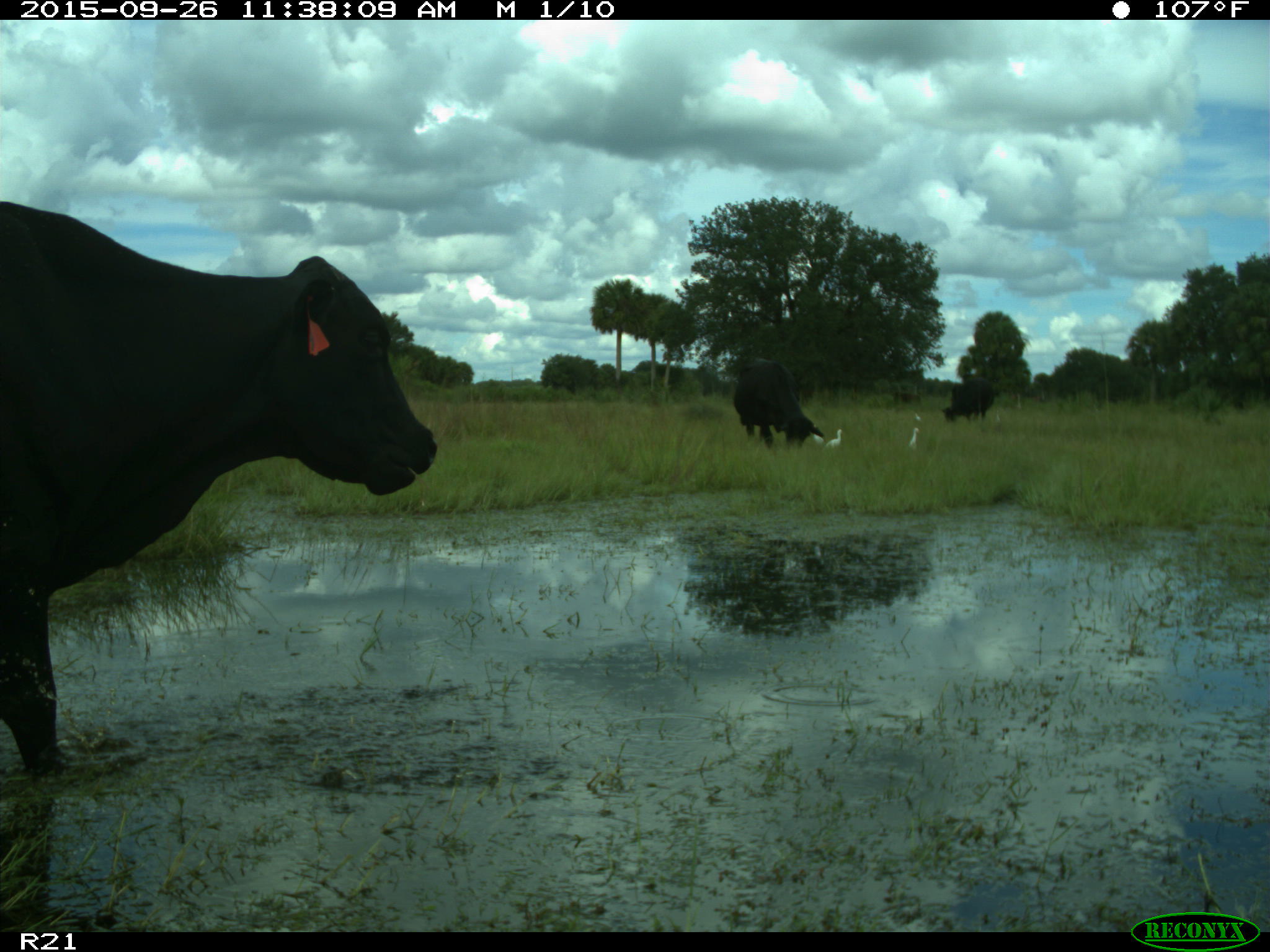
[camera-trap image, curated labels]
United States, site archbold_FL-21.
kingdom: Animalia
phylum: Chordata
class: Mammalia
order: Artiodactyla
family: Bovidae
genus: Bos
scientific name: Bos taurus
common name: domestic cow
Bos taurus (domestic cow).